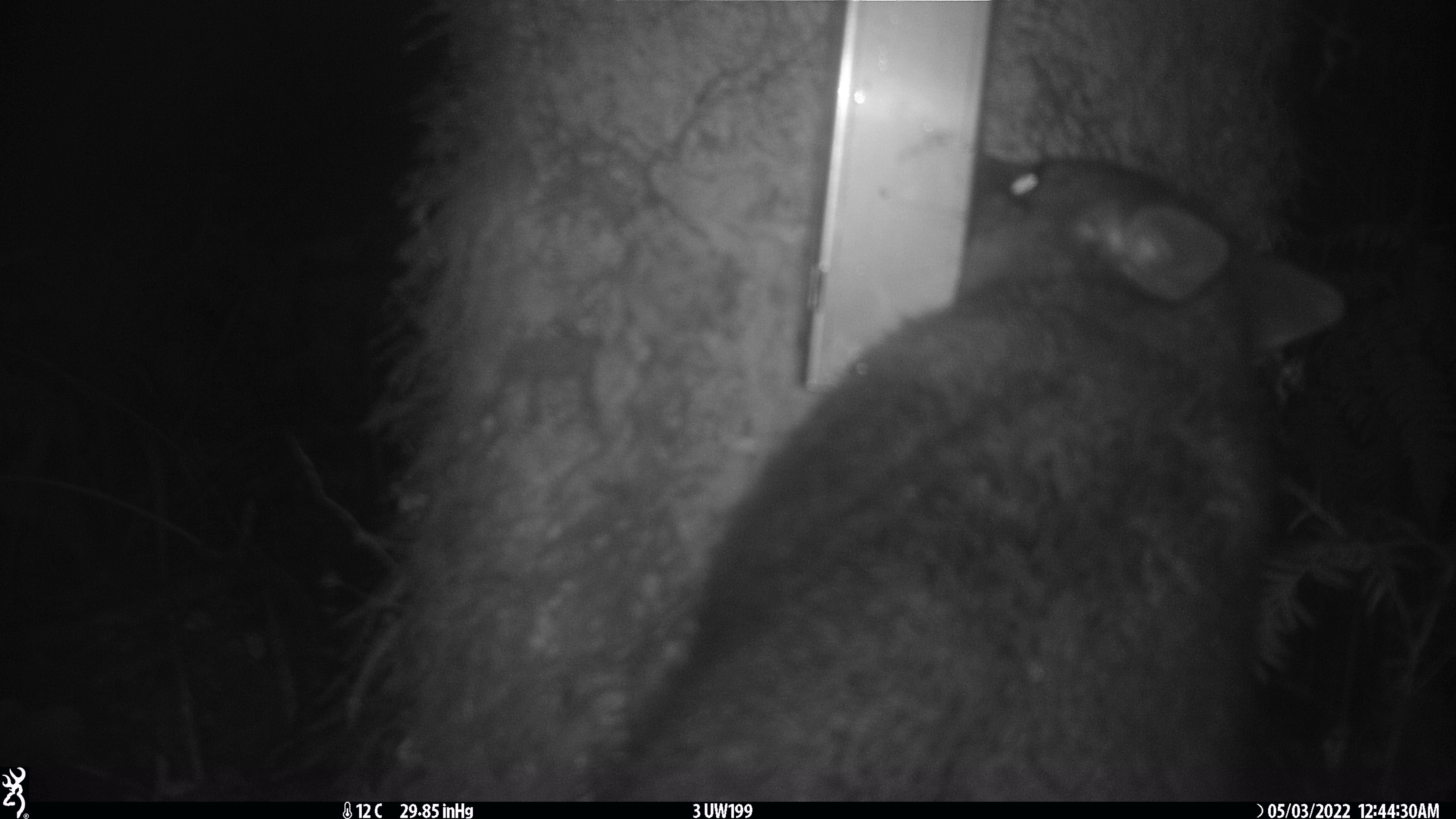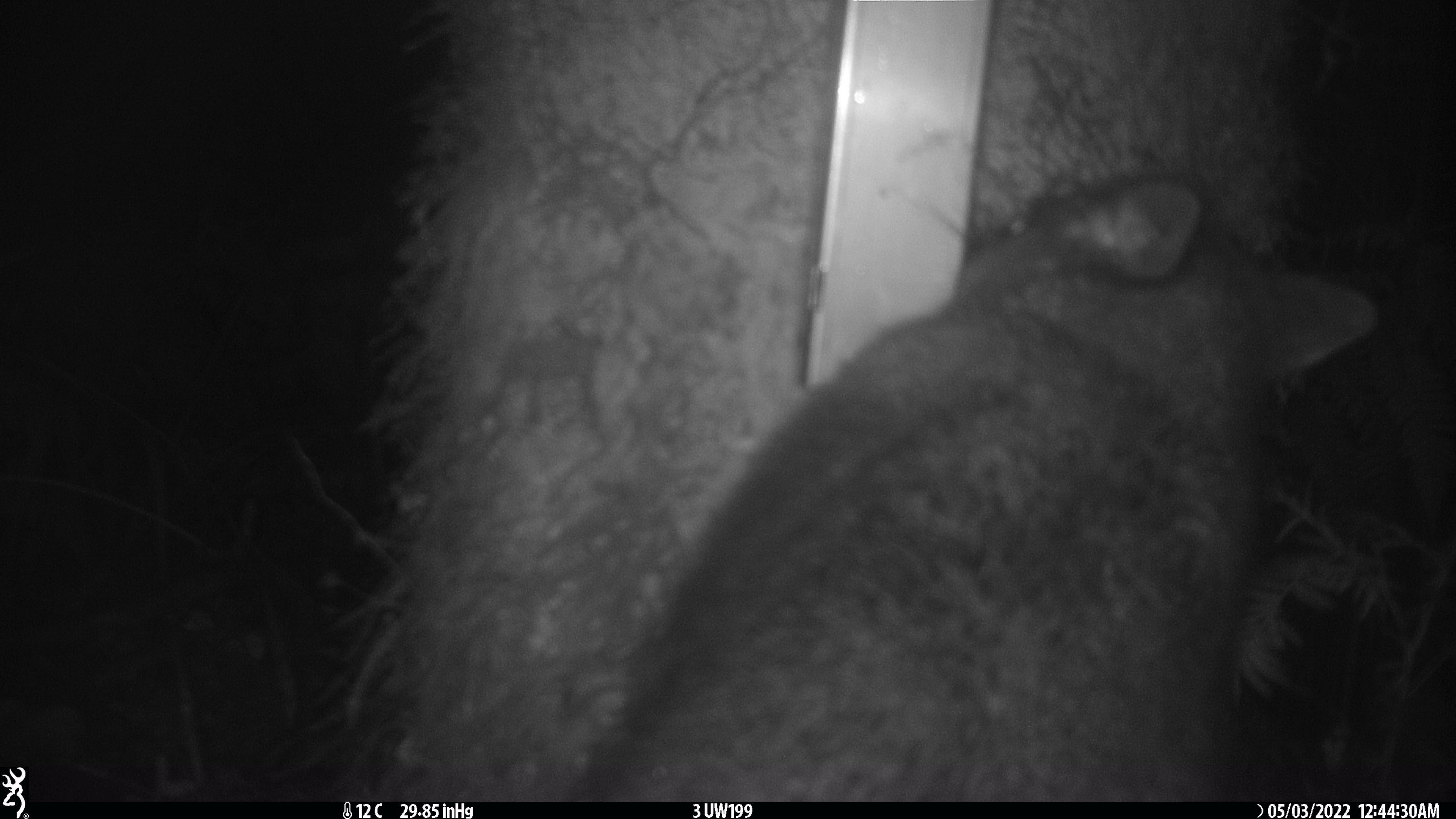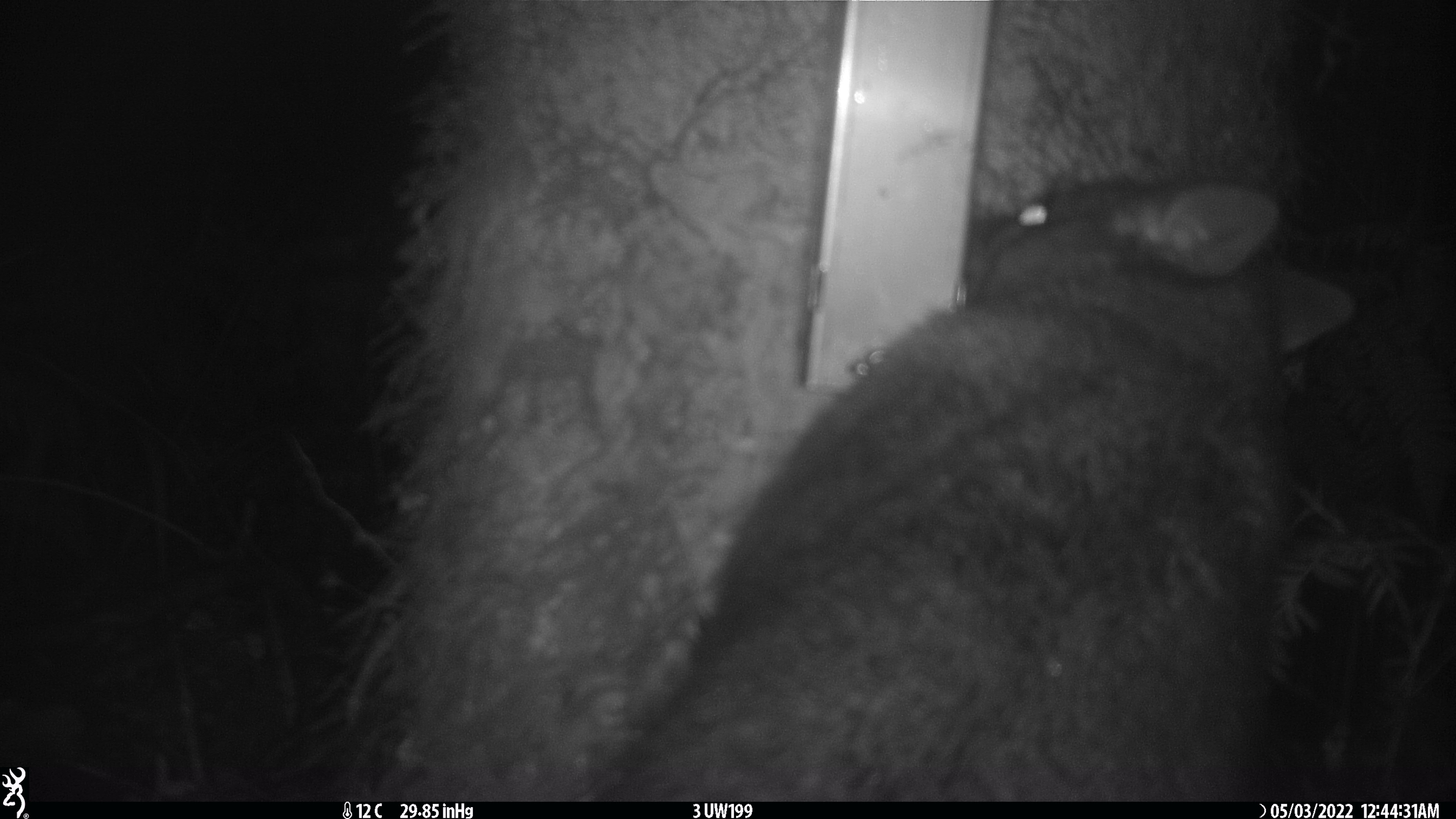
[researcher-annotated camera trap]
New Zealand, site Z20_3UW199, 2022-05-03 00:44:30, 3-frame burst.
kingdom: Animalia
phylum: Chordata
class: Mammalia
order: Diprotodontia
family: Phalangeridae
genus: Trichosurus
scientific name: Trichosurus vulpecula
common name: common brushtail possum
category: possum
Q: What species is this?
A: Possum (common brushtail possum) (Trichosurus vulpecula).